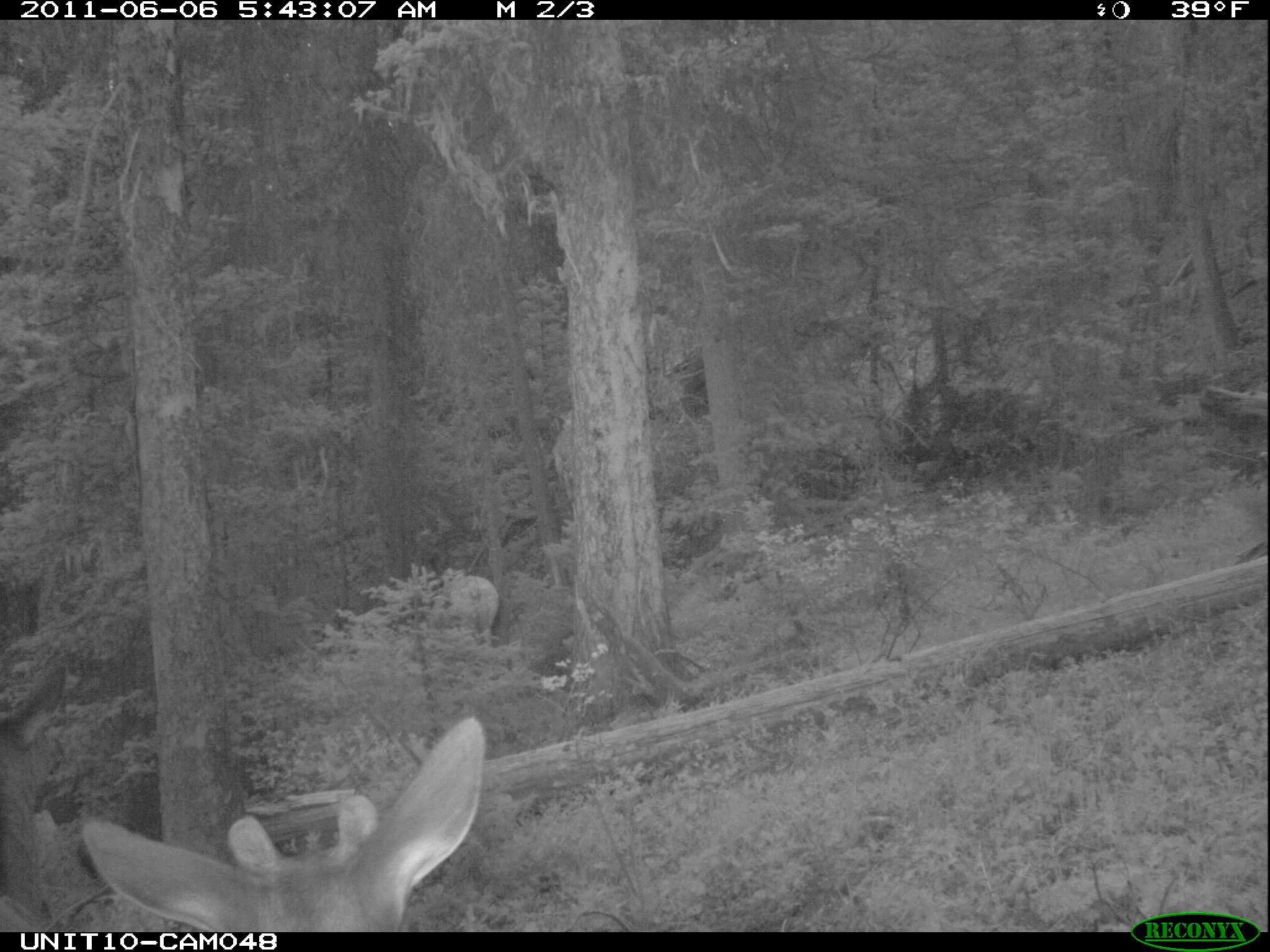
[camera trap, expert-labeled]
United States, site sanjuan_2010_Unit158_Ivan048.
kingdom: Animalia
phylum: Chordata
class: Mammalia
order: Artiodactyla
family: Cervidae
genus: Cervus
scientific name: Cervus elaphus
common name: red deer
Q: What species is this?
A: Cervus elaphus (red deer).